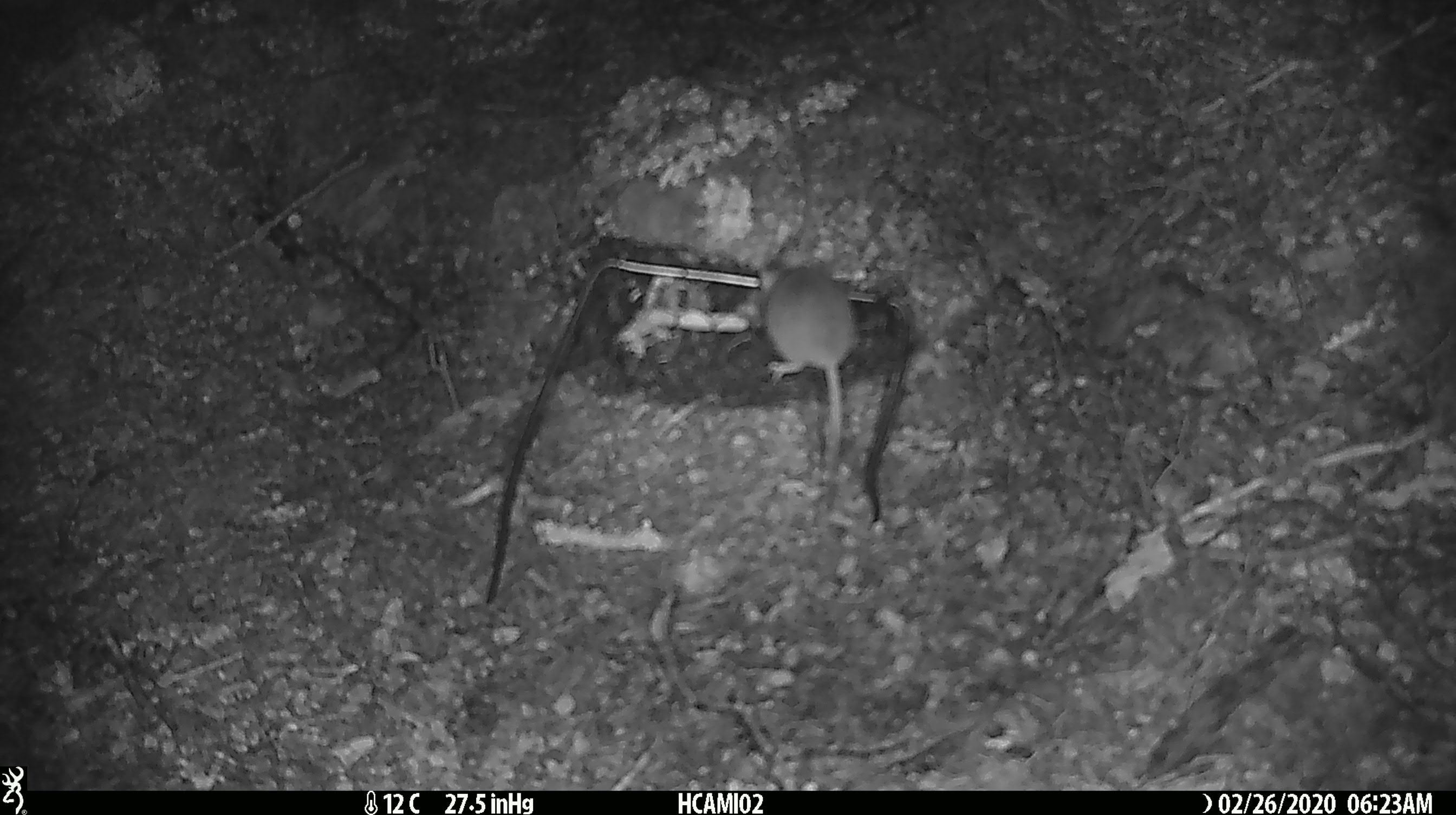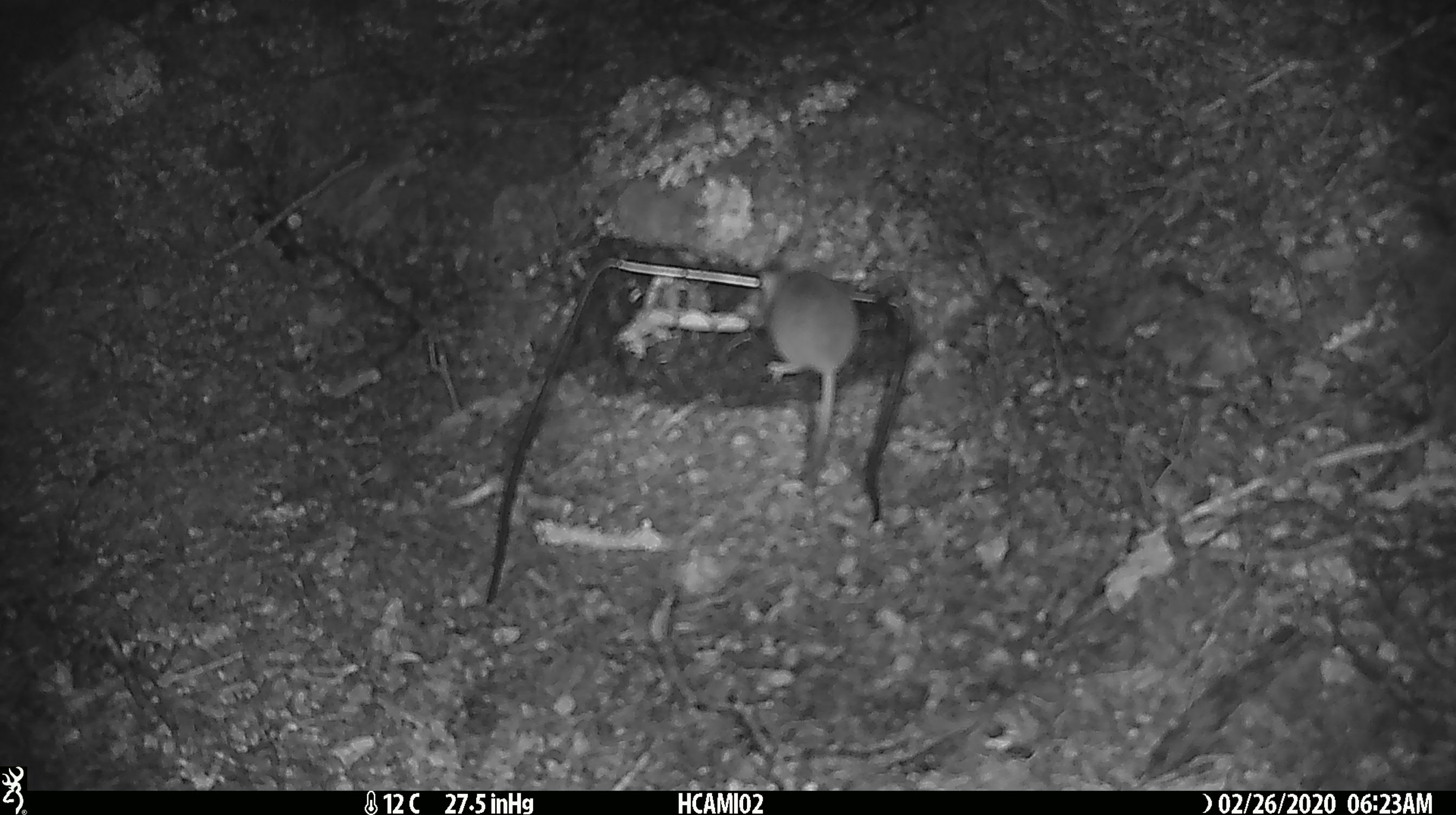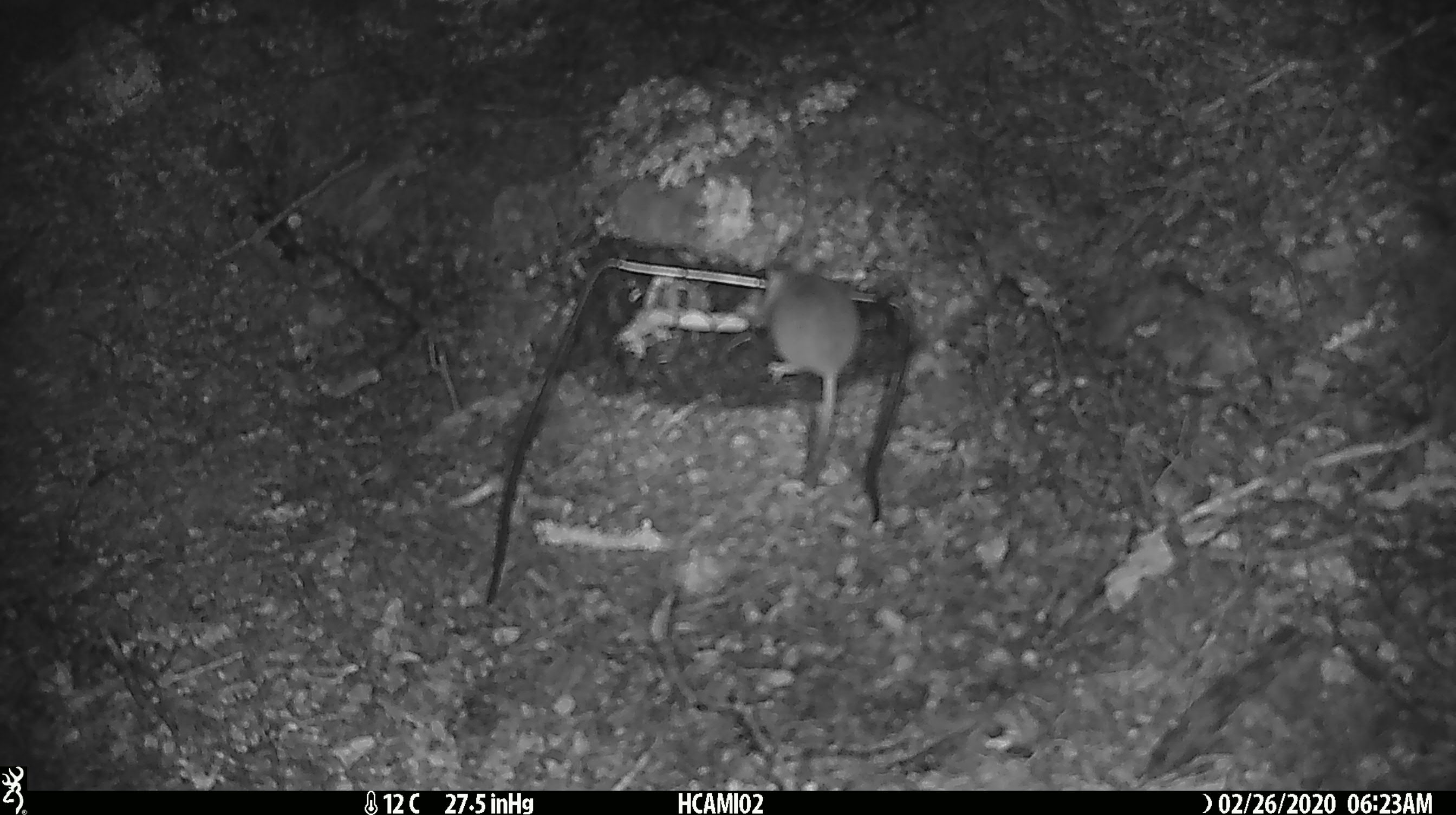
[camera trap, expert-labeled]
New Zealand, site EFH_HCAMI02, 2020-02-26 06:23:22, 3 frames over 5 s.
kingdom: Animalia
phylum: Chordata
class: Mammalia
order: Rodentia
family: Muridae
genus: Mus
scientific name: Mus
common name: mouse